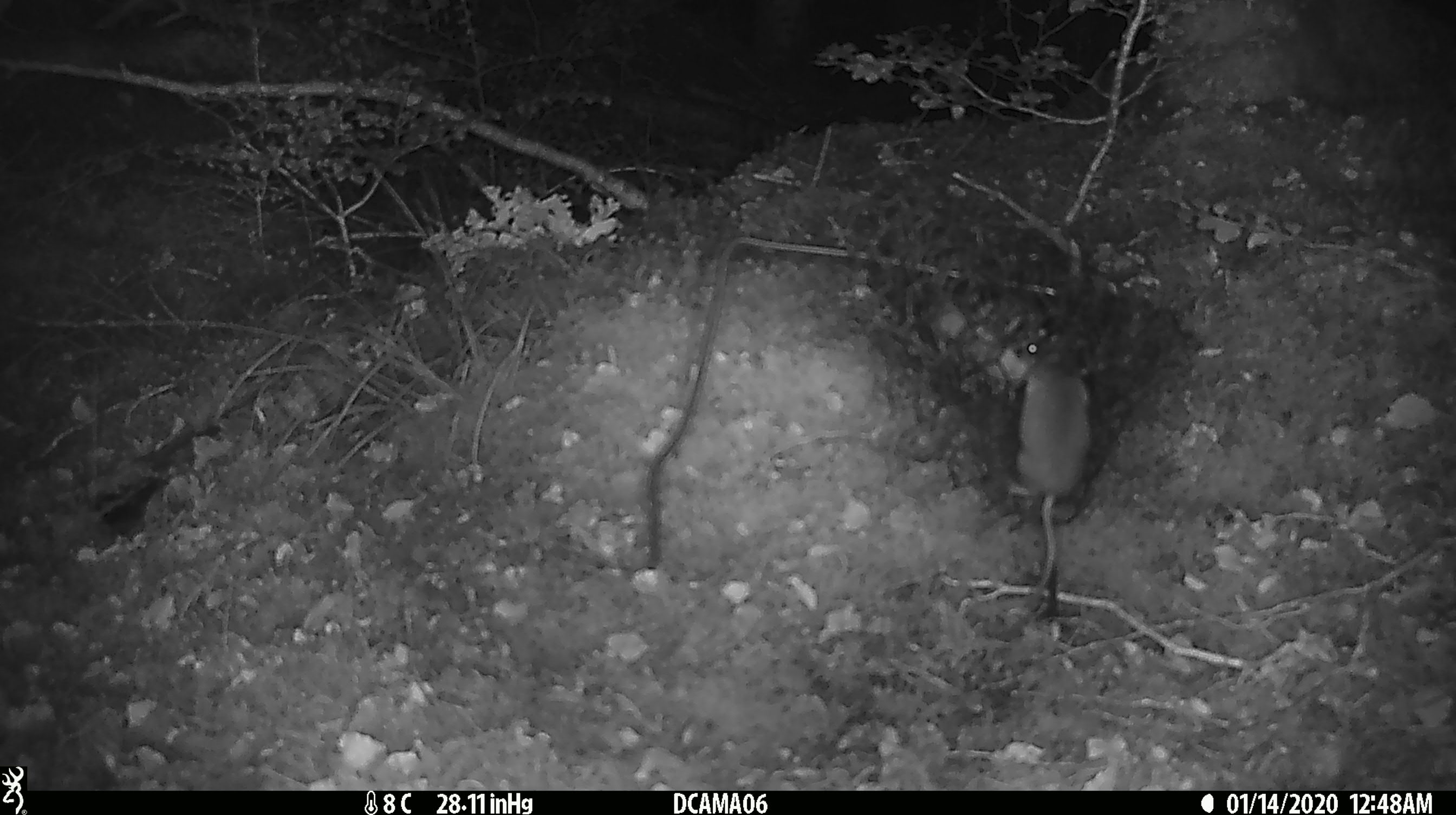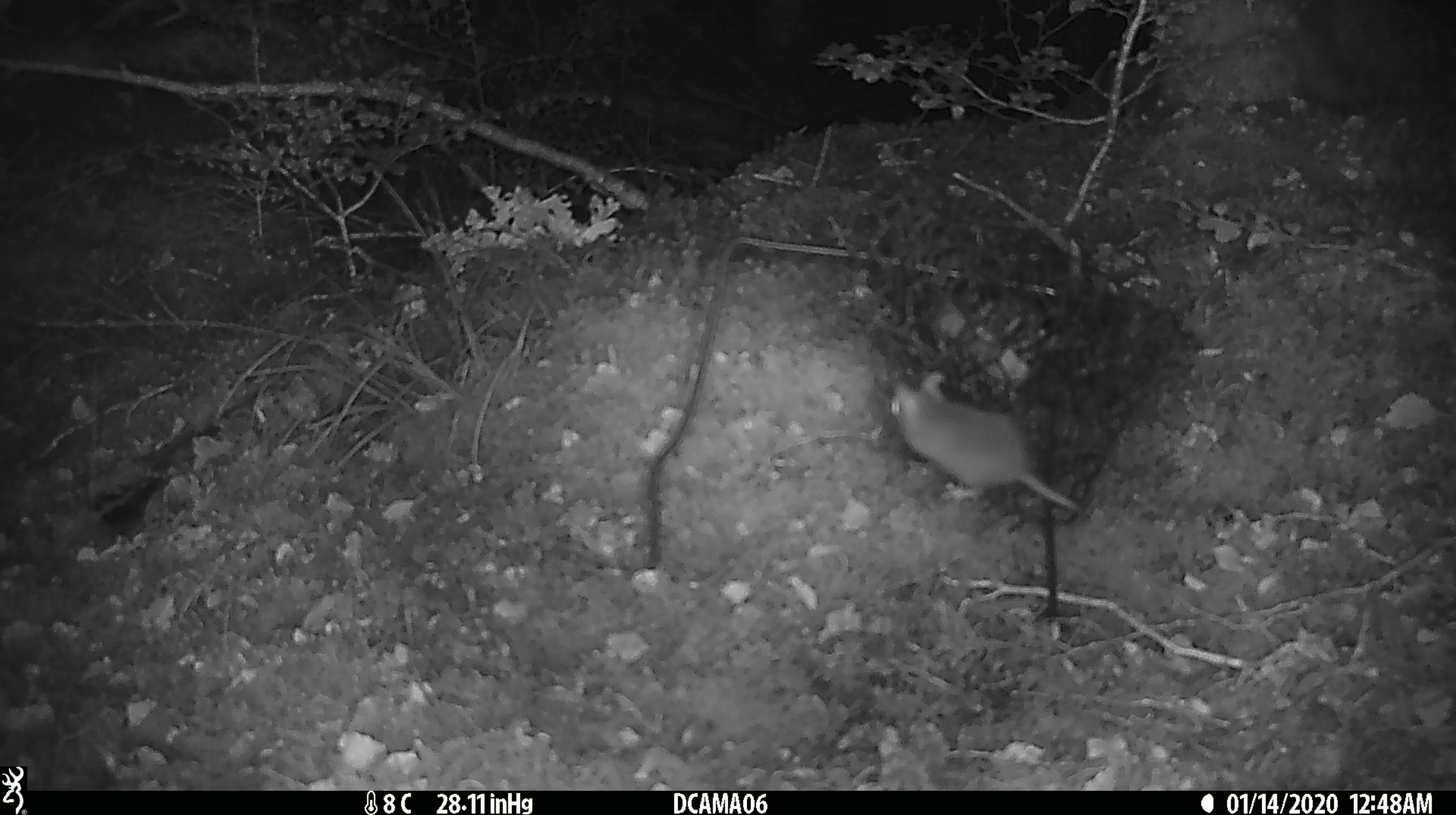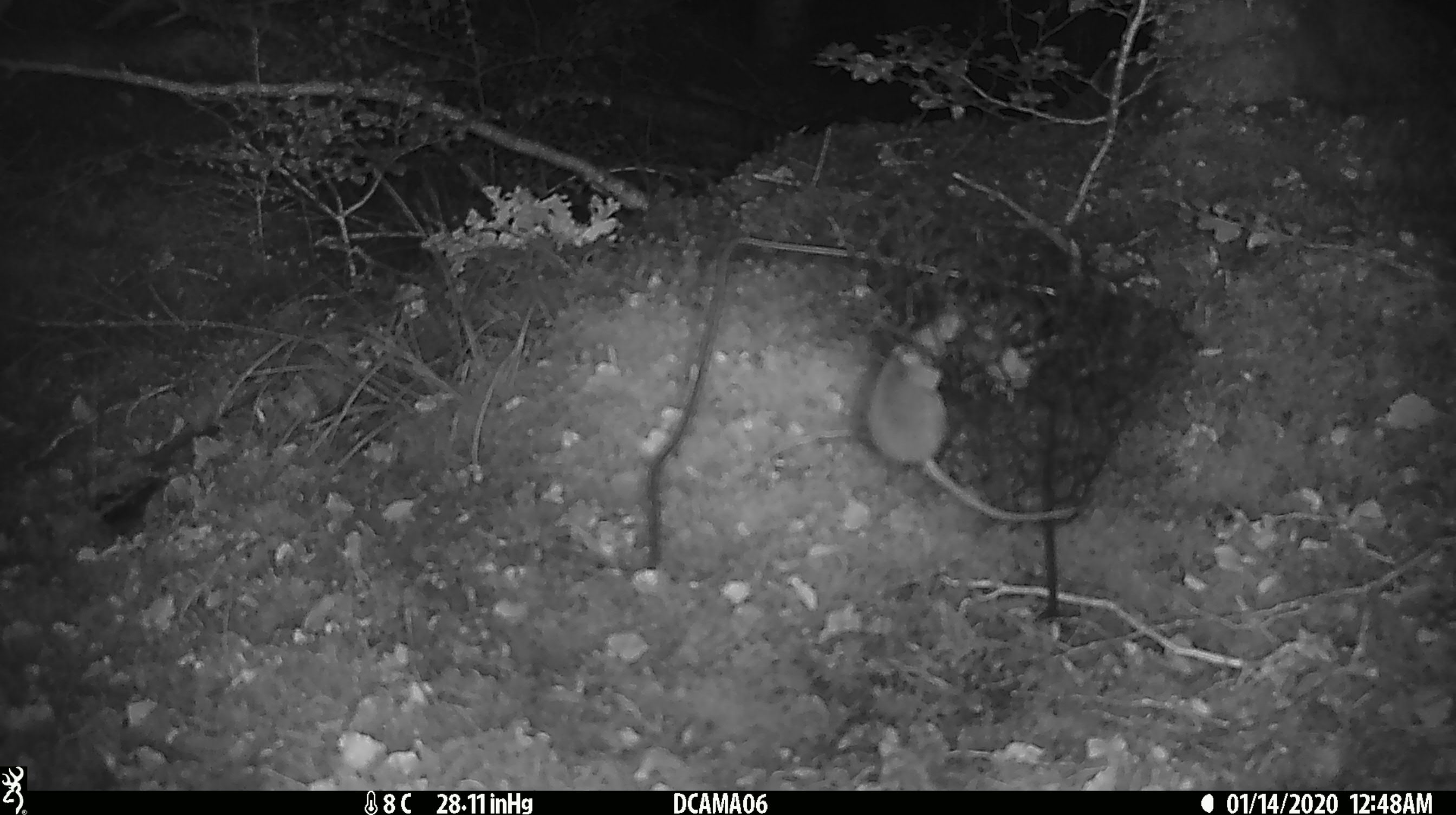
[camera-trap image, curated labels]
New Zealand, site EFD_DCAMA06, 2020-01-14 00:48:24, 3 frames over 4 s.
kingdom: Animalia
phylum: Chordata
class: Mammalia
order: Rodentia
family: Muridae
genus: Mus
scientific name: Mus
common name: mouse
Mouse (Mus).